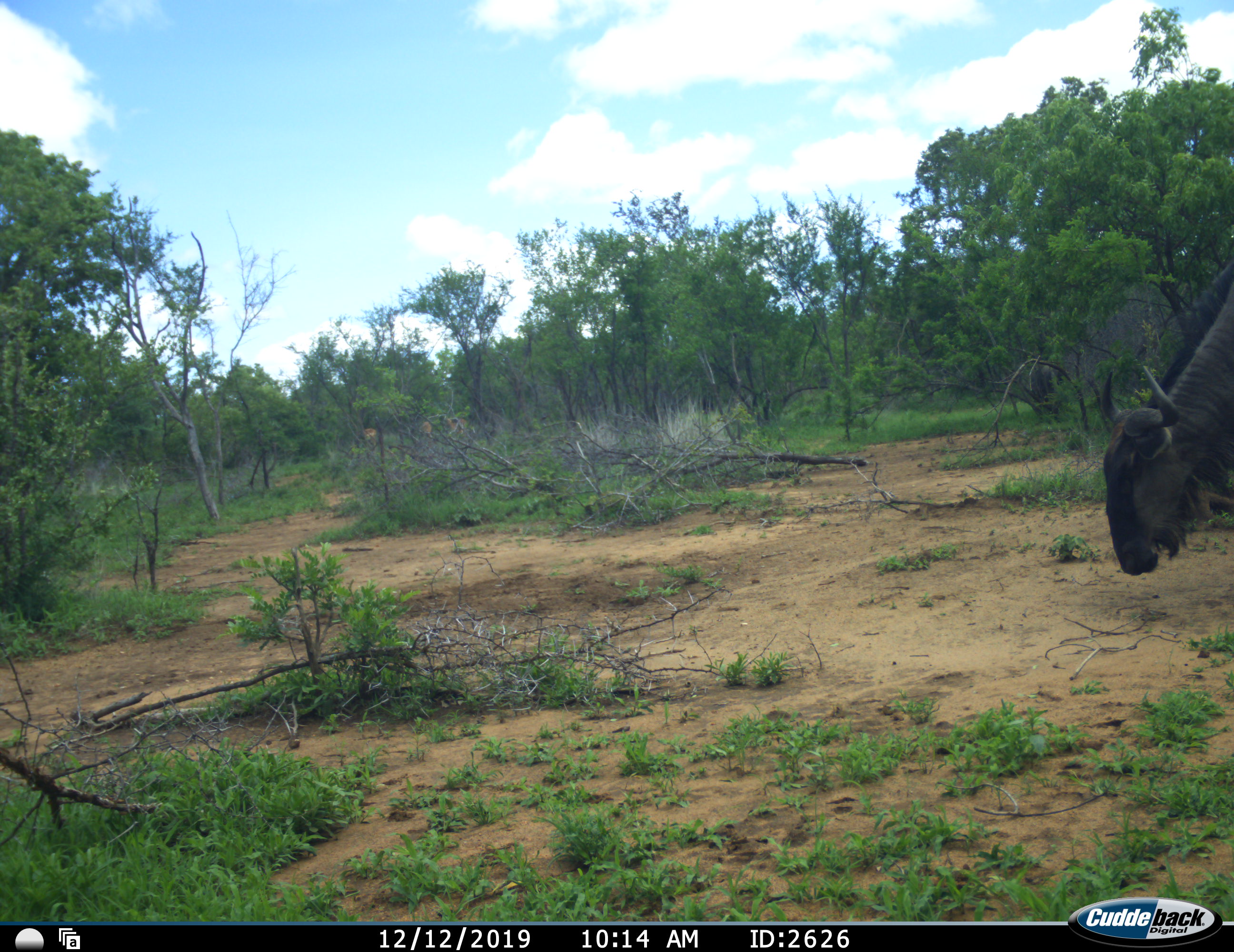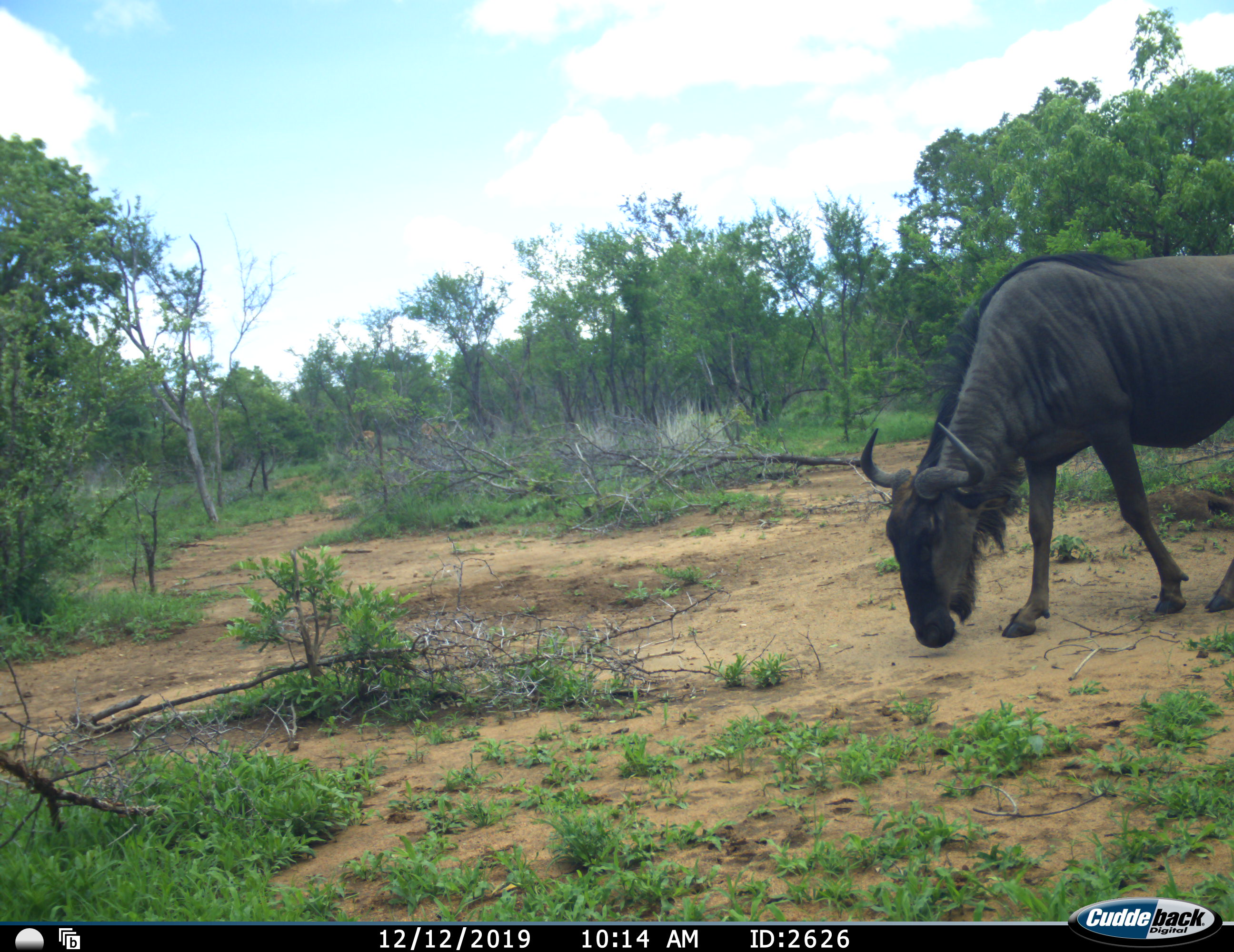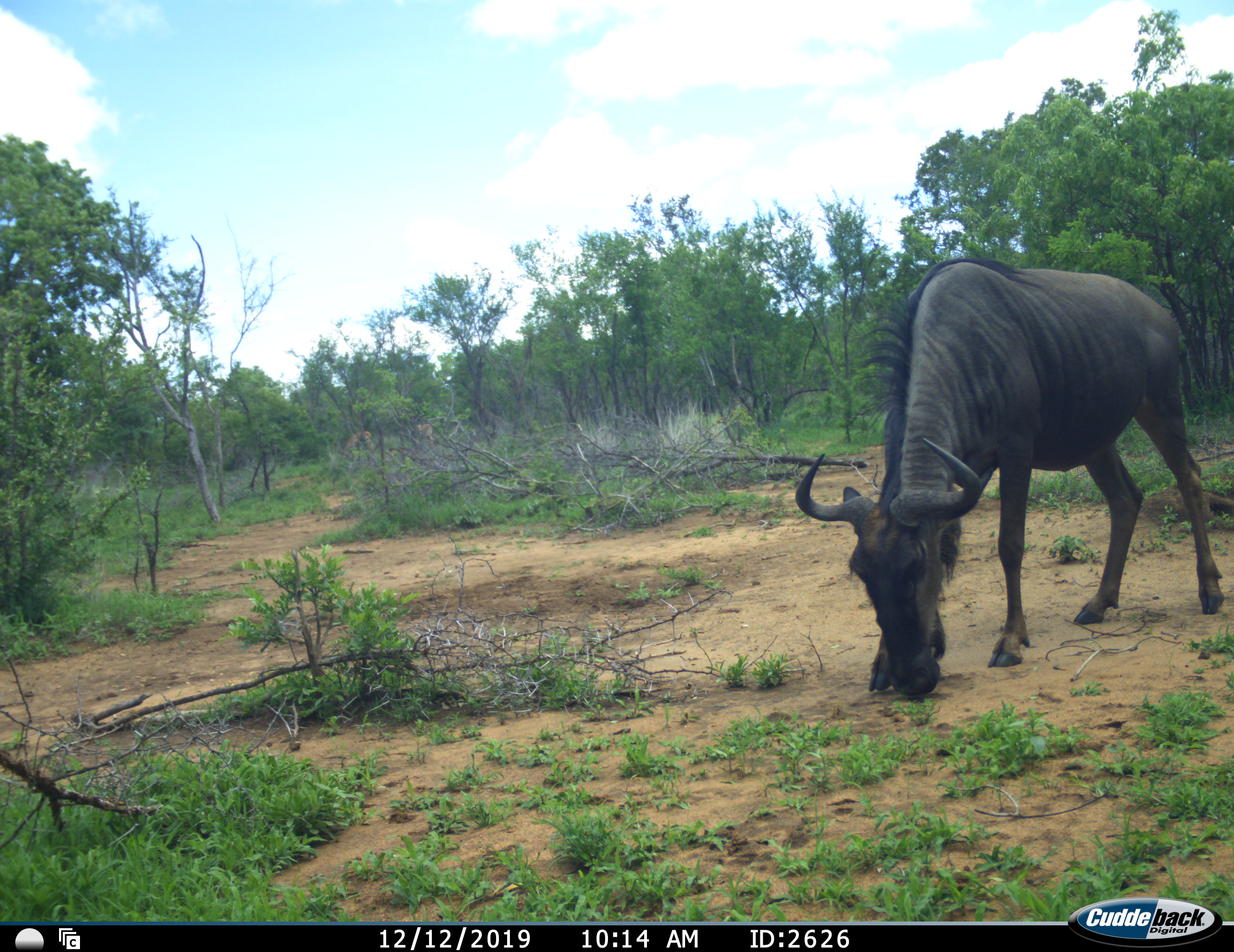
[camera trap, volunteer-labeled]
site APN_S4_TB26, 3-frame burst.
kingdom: Animalia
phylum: Chordata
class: Mammalia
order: Artiodactyla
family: Bovidae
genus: Connochaetes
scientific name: Connochaetes taurinus taurinus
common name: blue wildebeest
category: wildebeestblue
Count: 1.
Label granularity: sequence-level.